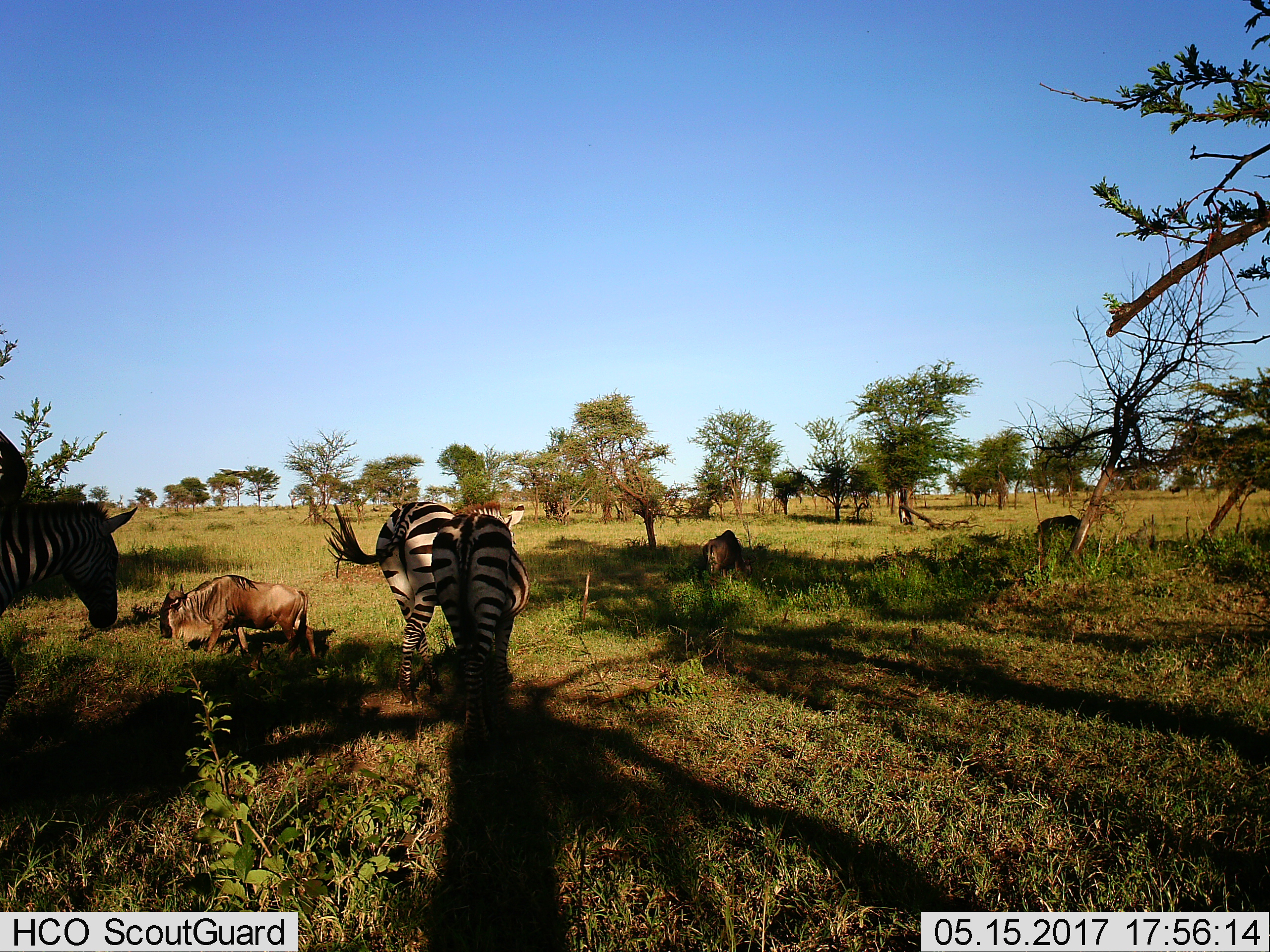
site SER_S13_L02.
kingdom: Animalia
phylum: Chordata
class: Mammalia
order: Artiodactyla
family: Bovidae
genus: Connochaetes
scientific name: Connochaetes taurinus taurinus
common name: blue wildebeest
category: wildebeestblue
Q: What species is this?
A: Wildebeestblue (blue wildebeest) (Connochaetes taurinus taurinus).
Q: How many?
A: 4.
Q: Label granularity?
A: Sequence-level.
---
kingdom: Animalia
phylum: Chordata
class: Mammalia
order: Perissodactyla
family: Equidae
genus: Equus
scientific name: Equus quagga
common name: plains zebra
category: zebraplains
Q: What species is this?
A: Zebraplains (plains zebra) (Equus quagga).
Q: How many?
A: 2.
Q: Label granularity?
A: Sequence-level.